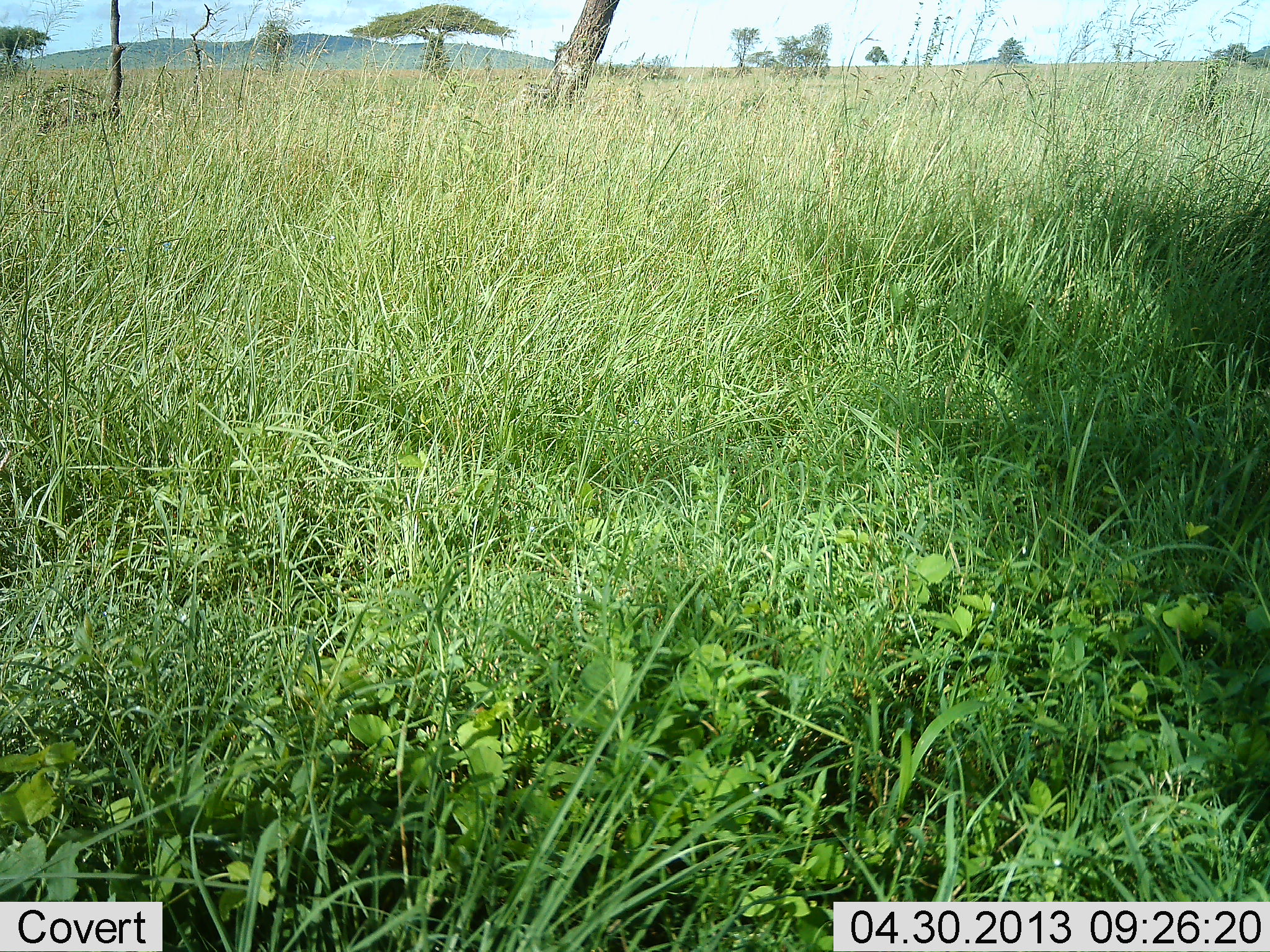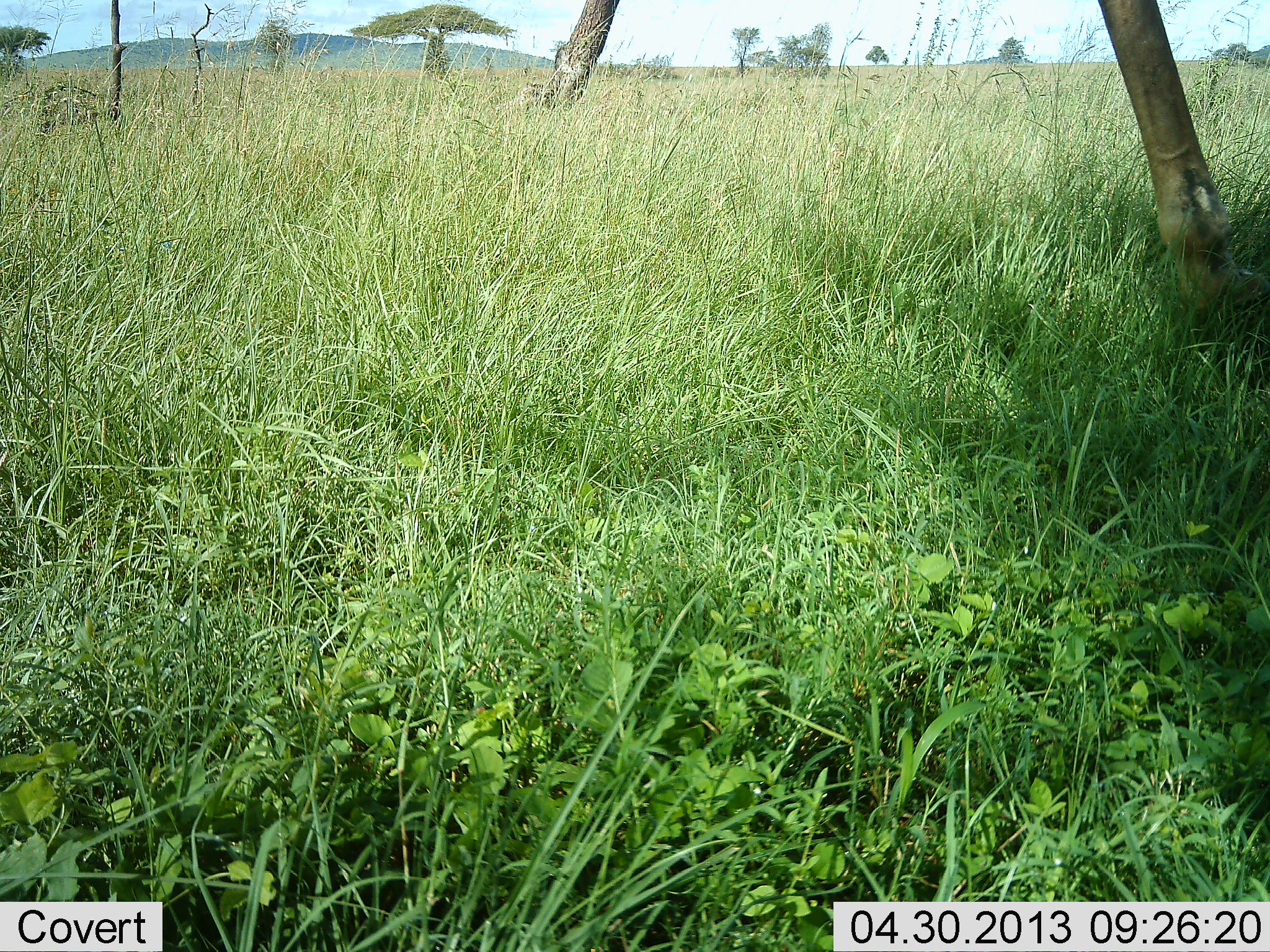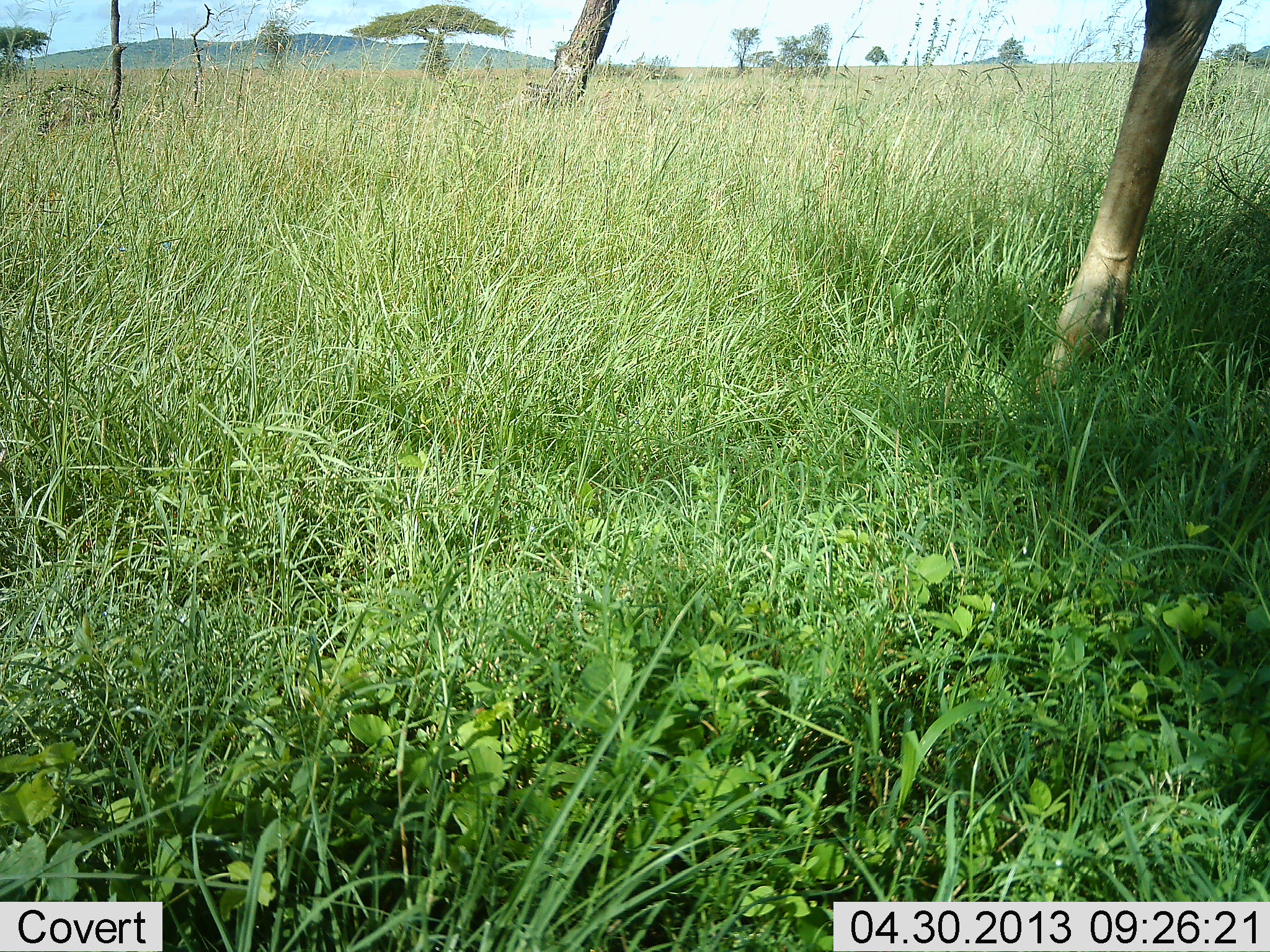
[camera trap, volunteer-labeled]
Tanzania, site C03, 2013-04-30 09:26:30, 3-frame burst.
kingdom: Animalia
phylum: Chordata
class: Mammalia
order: Artiodactyla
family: Giraffidae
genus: Giraffa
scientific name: Giraffa camelopardalis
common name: giraffe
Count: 1.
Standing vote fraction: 28%.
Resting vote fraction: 0%.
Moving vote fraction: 72%.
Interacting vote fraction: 0%.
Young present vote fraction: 0%.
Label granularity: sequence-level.